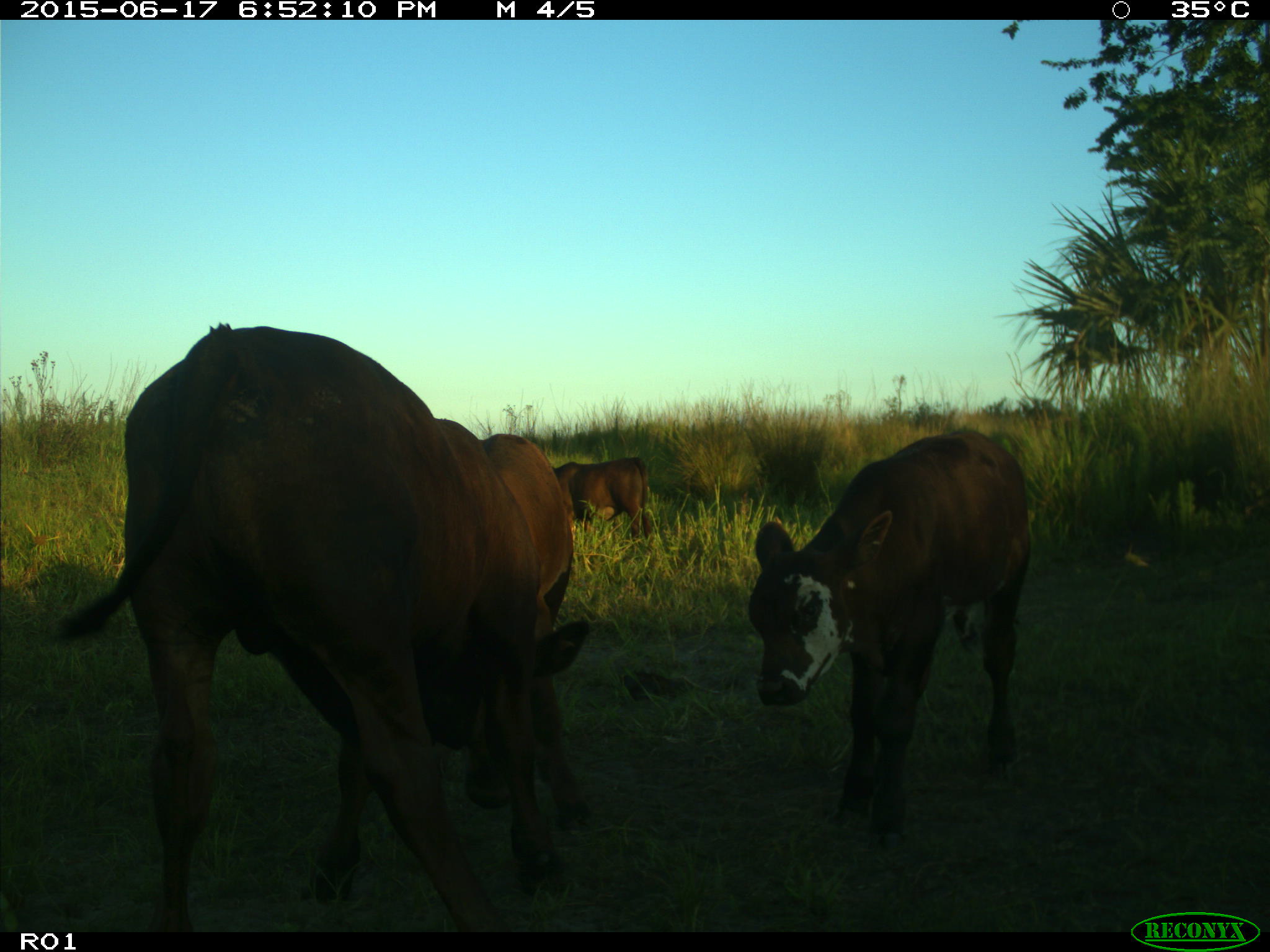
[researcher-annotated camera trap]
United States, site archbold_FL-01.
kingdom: Animalia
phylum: Chordata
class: Mammalia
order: Artiodactyla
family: Bovidae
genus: Bos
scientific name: Bos taurus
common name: domestic cow